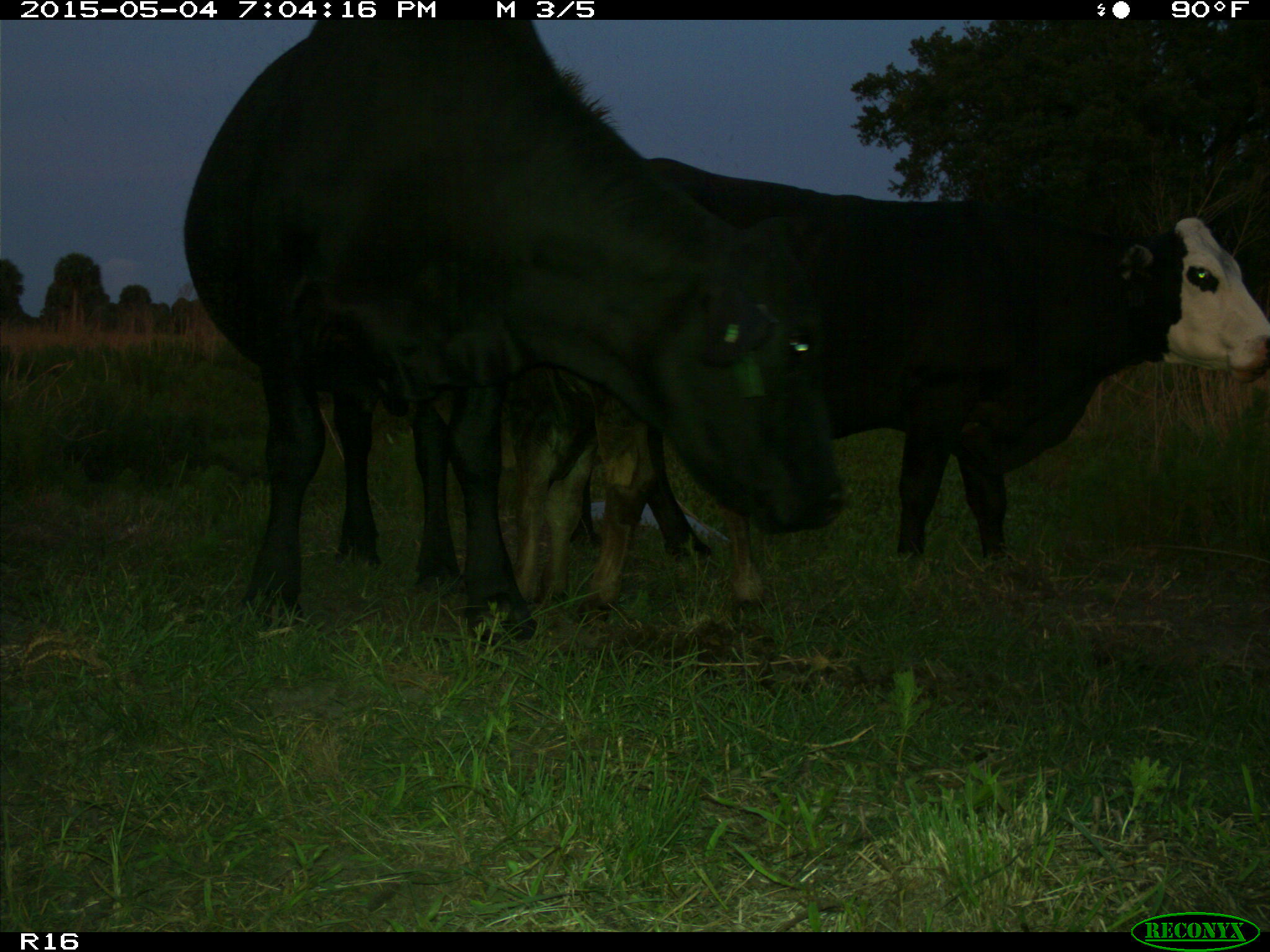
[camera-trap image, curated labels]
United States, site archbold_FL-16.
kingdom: Animalia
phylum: Chordata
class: Mammalia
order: Artiodactyla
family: Bovidae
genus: Bos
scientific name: Bos taurus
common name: domestic cow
Bos taurus (domestic cow).